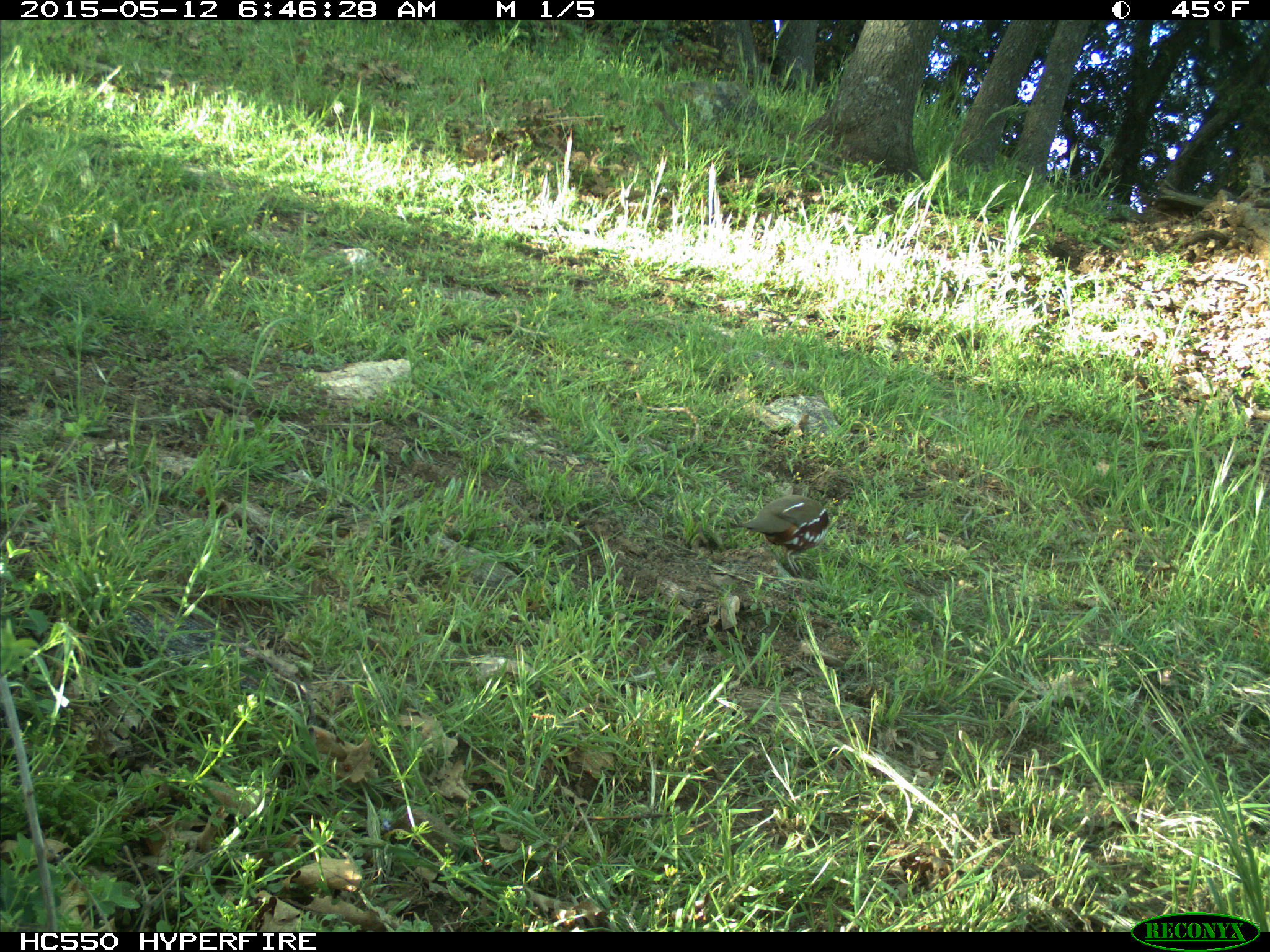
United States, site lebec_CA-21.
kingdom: Animalia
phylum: Chordata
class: Aves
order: Galliformes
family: Odontophoridae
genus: Callipepla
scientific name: Callipepla californica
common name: california quail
Callipepla californica (california quail).